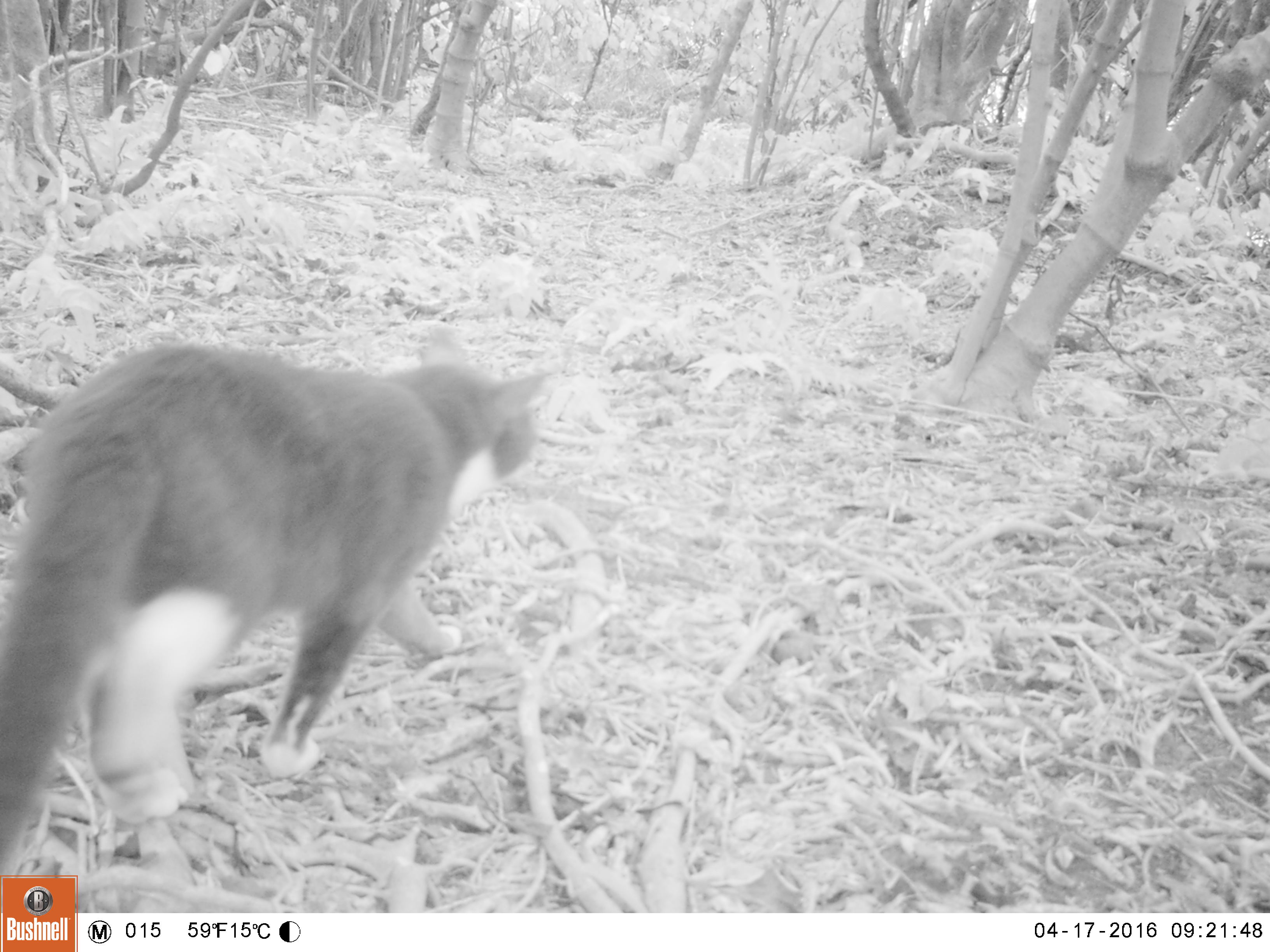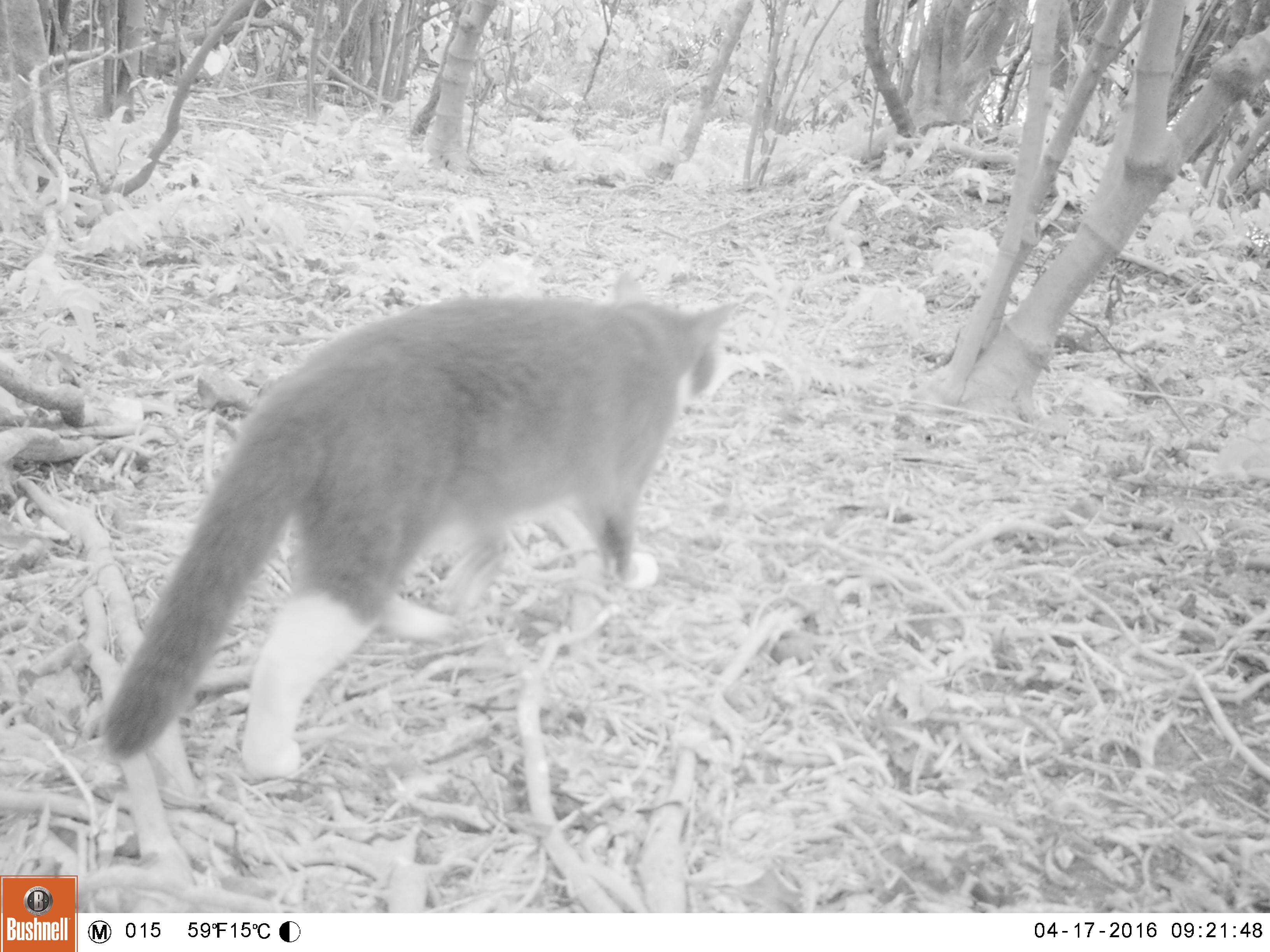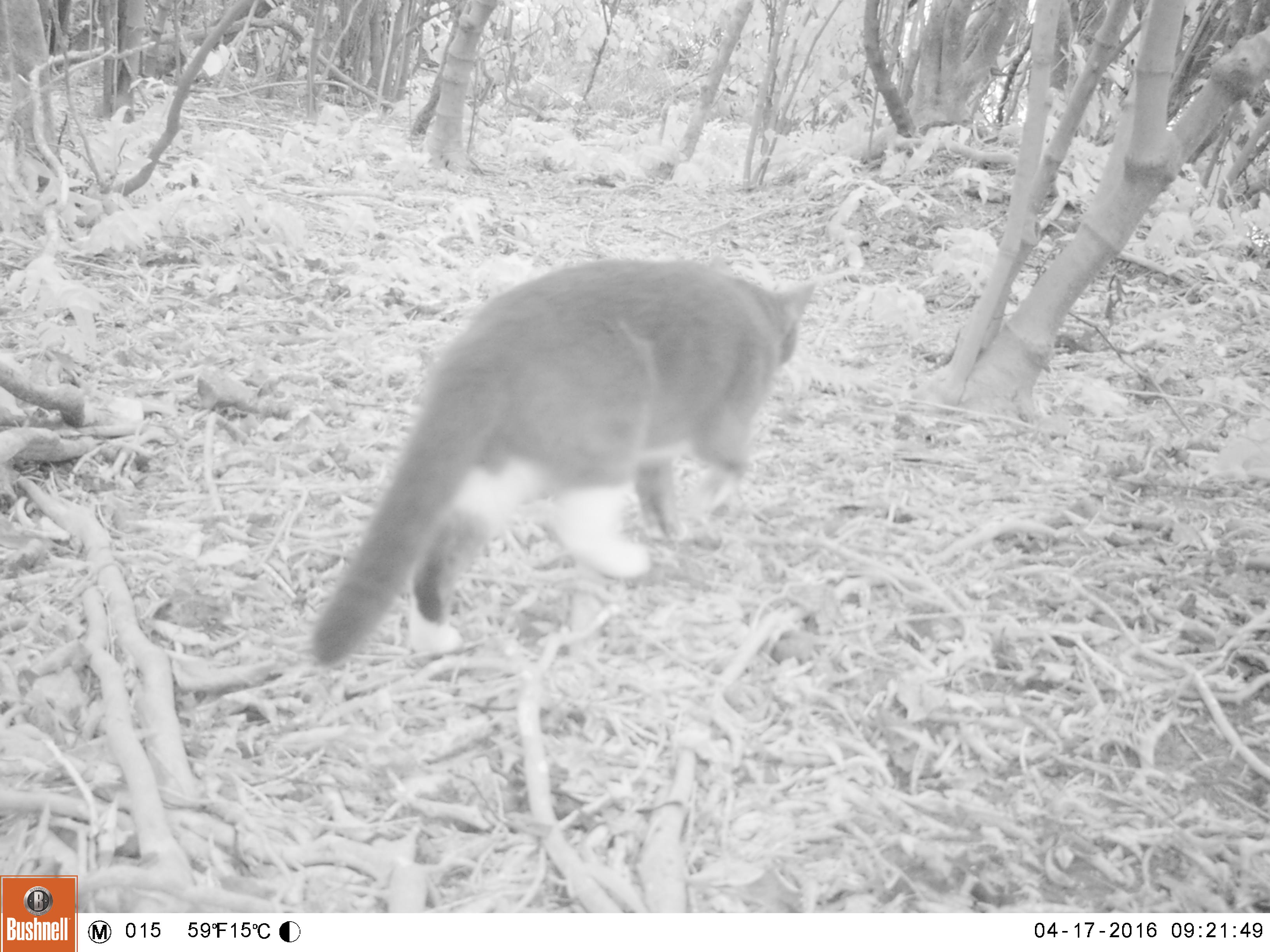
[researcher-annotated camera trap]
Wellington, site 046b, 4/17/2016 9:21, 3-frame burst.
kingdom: Animalia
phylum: Chordata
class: Mammalia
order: Carnivora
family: Felidae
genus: Felis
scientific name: Felis catus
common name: cat